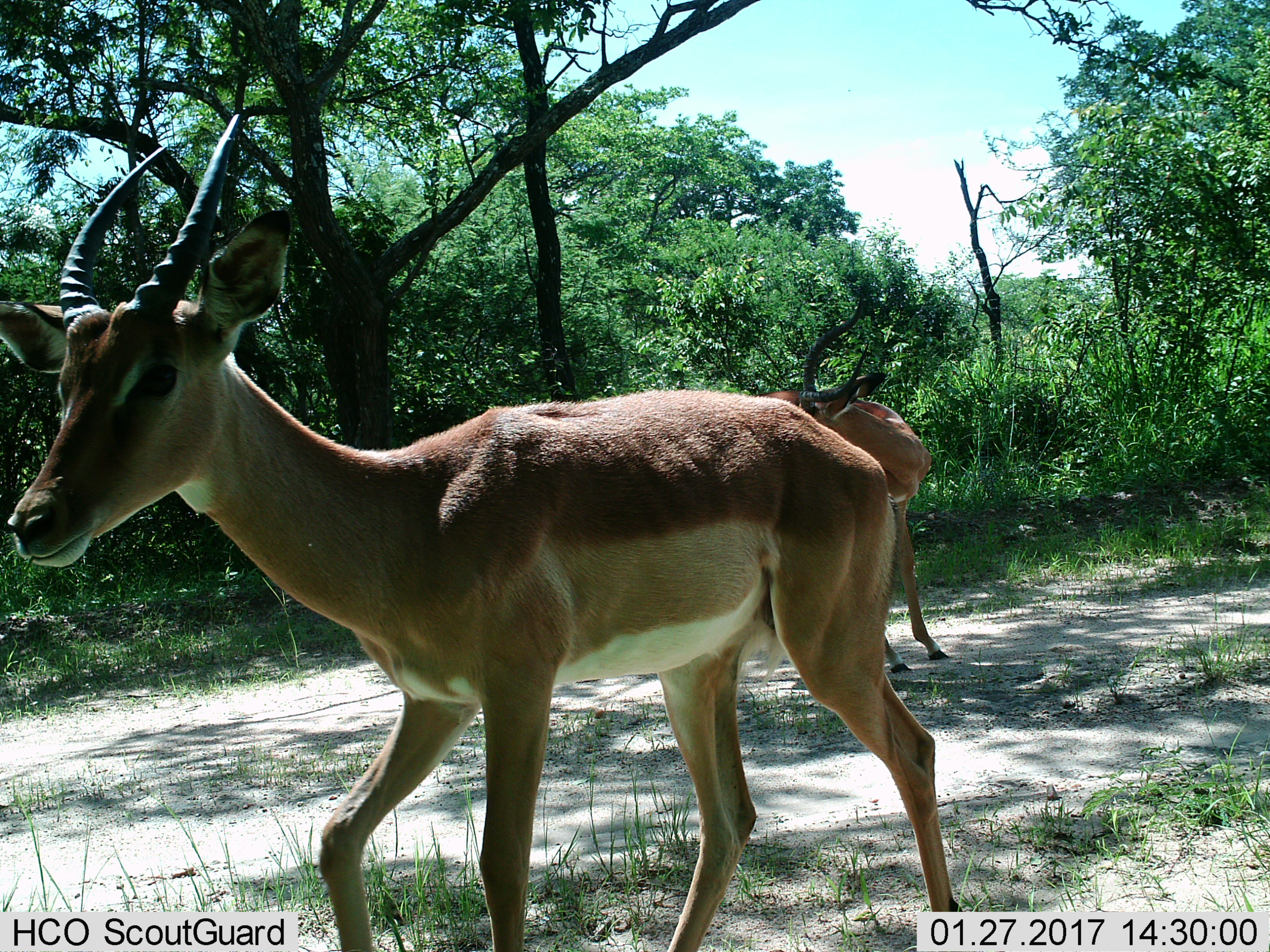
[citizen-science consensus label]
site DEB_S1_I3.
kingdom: Animalia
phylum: Chordata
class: Mammalia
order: Artiodactyla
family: Bovidae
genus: Aepyceros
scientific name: Aepyceros melampus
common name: impala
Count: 2.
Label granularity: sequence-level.